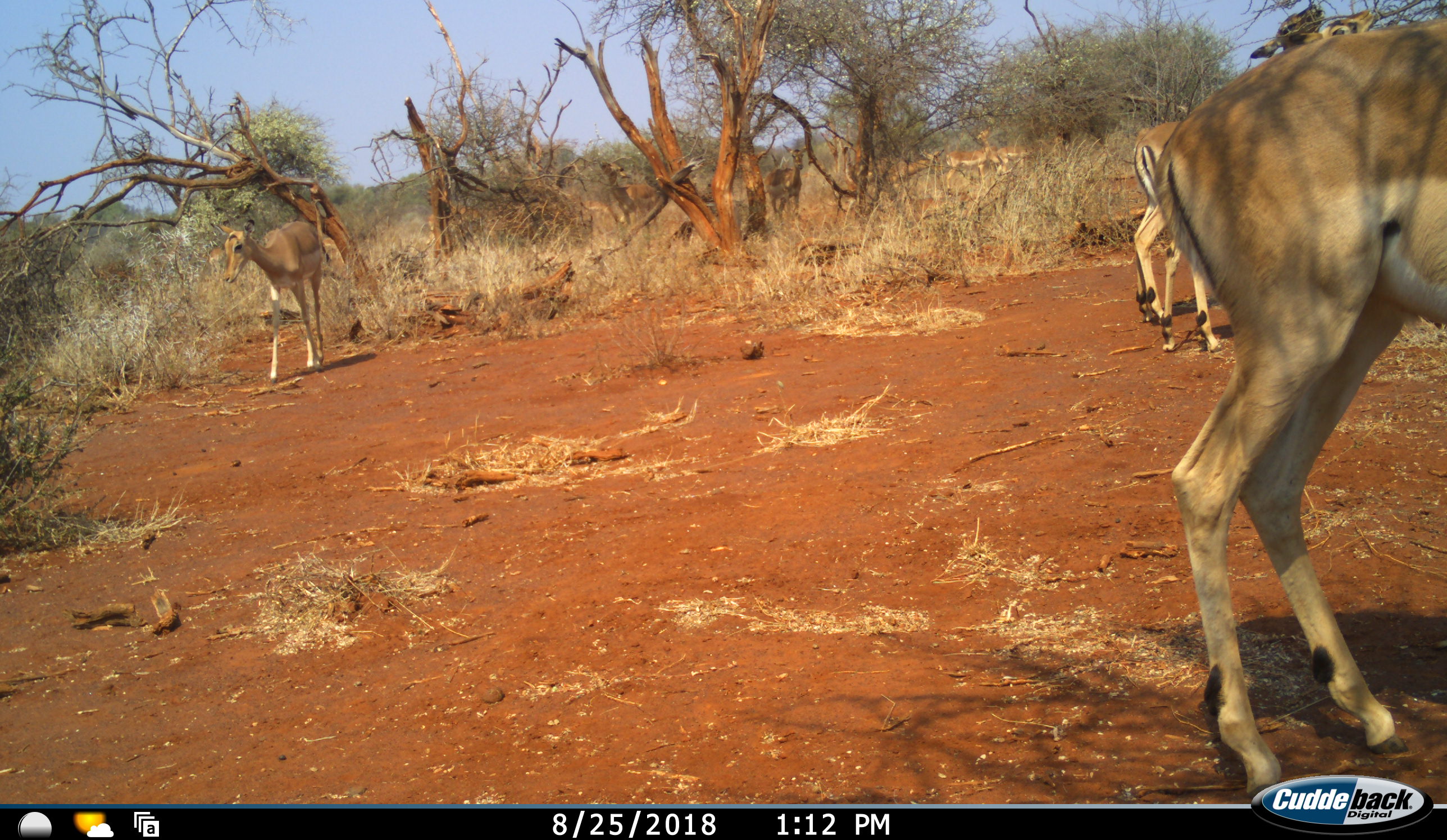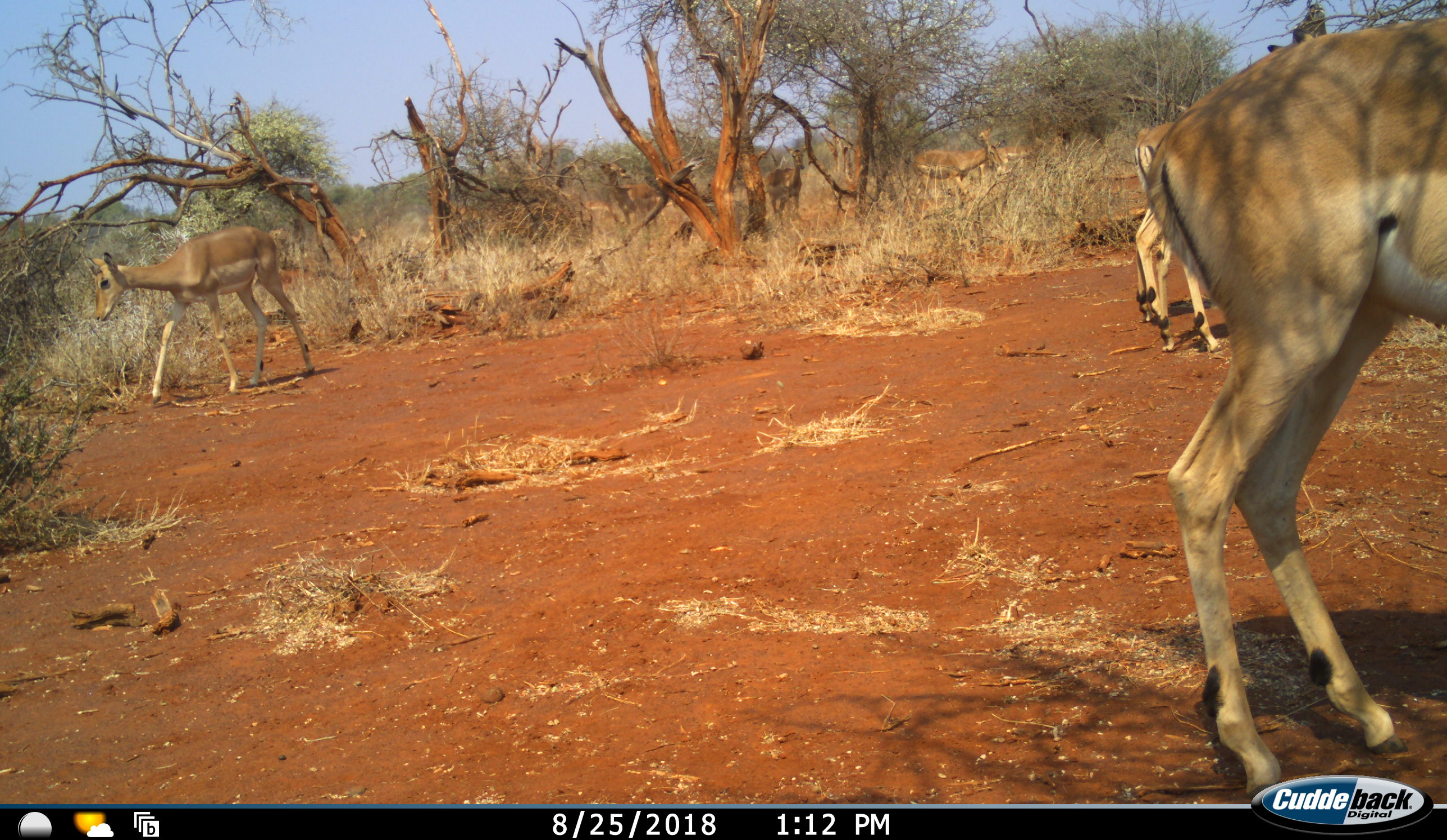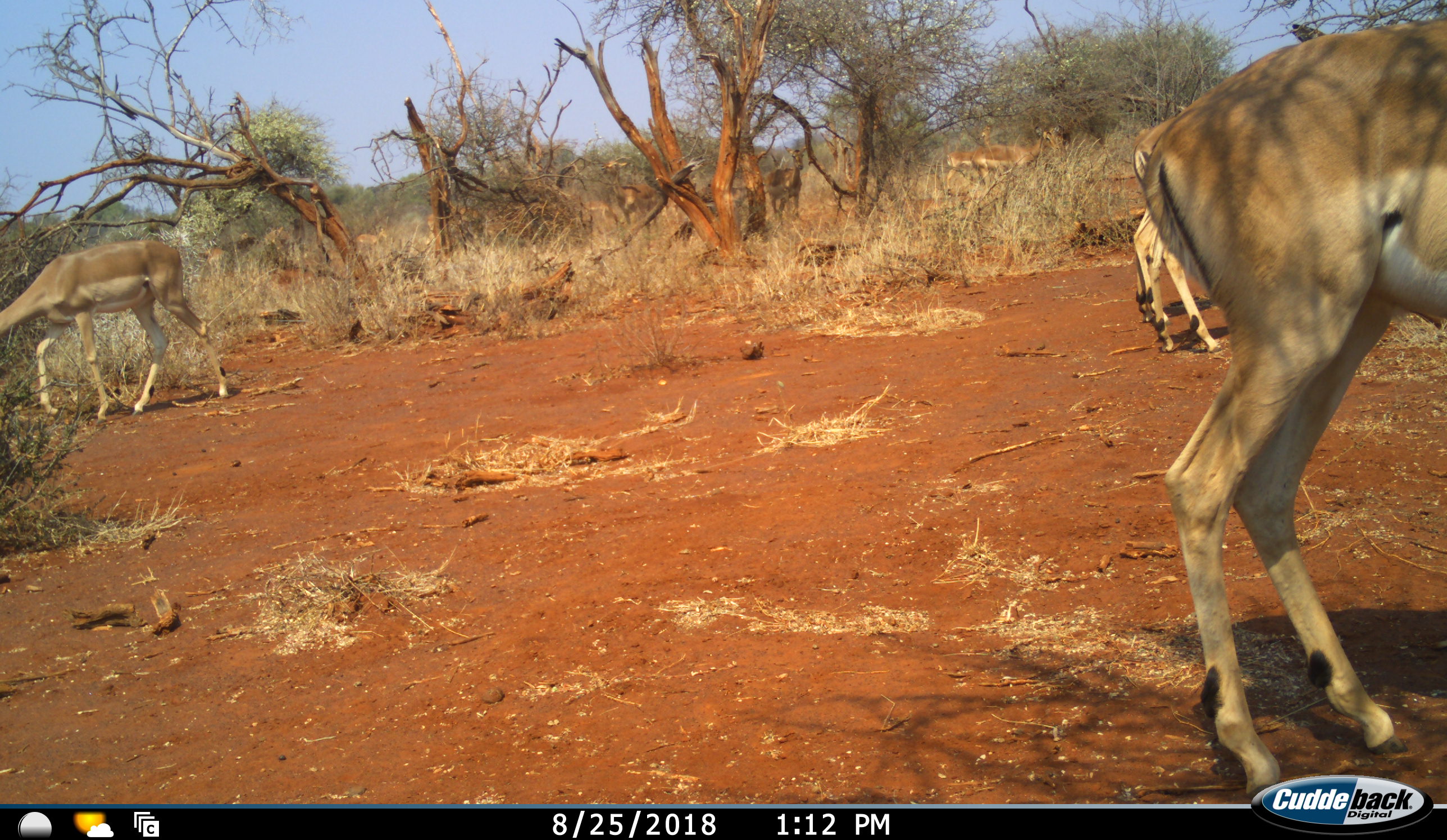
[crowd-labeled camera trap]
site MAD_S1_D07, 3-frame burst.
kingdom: Animalia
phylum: Chordata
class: Mammalia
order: Artiodactyla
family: Bovidae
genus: Aepyceros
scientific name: Aepyceros melampus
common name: impala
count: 10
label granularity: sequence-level